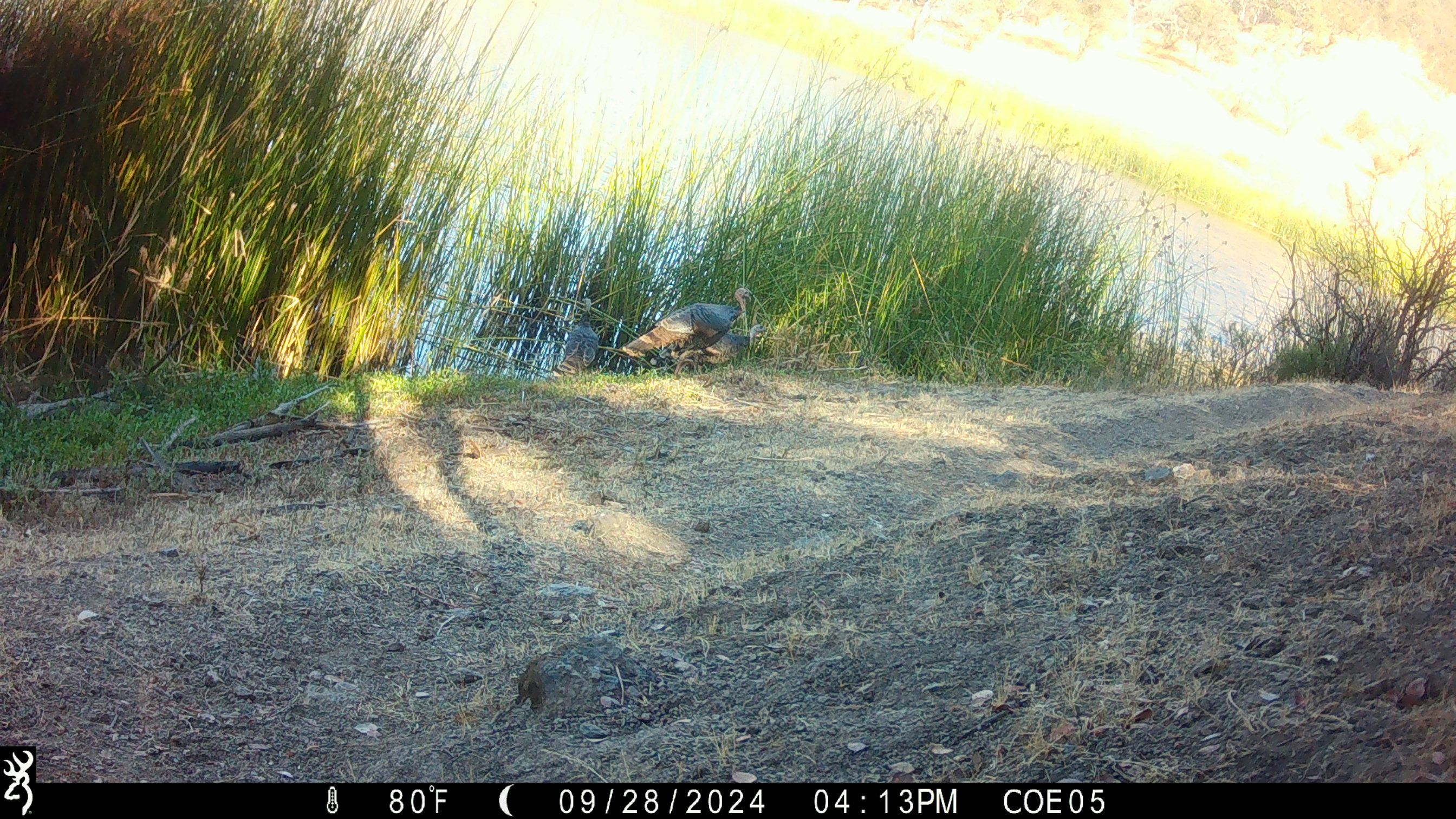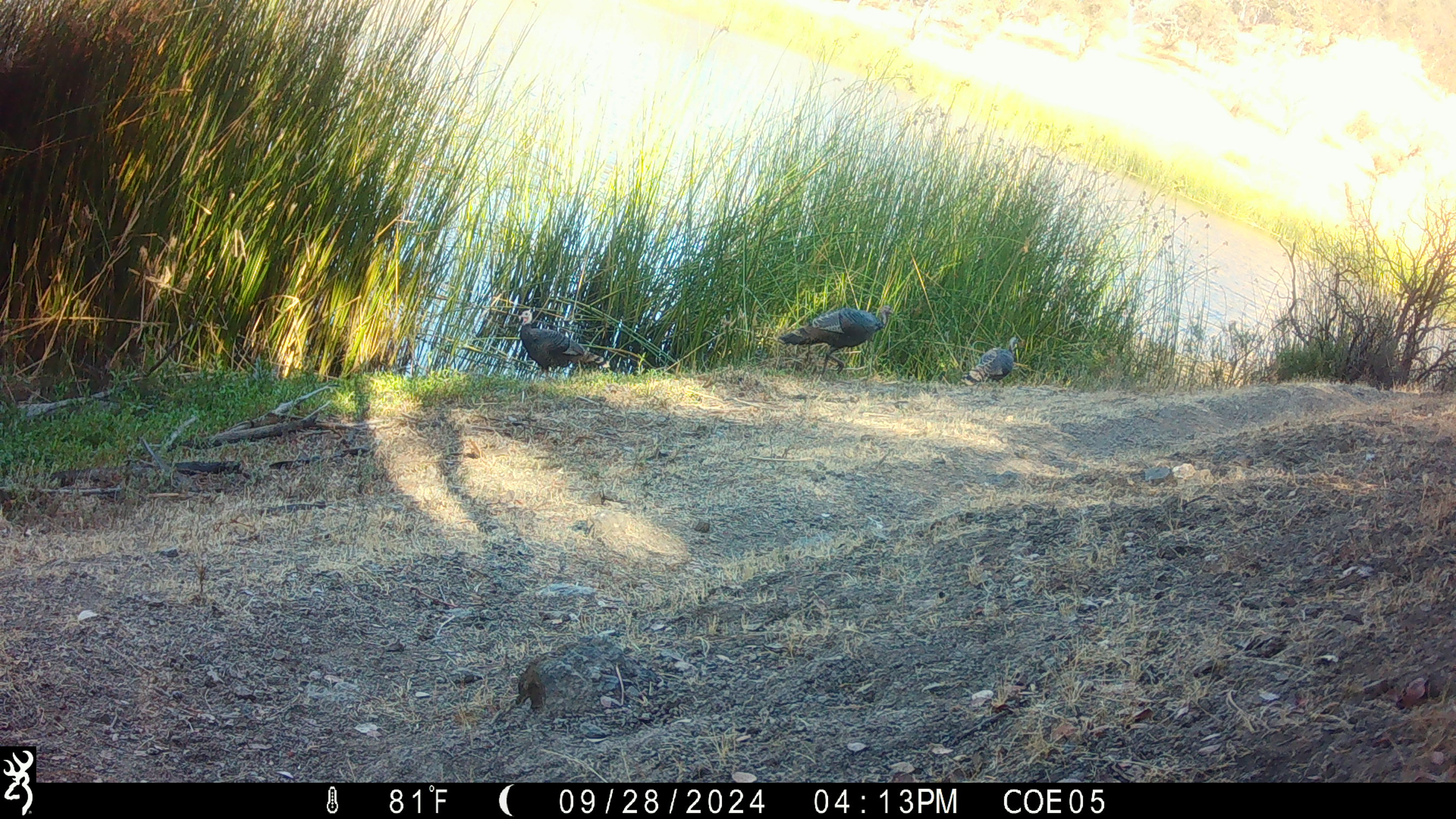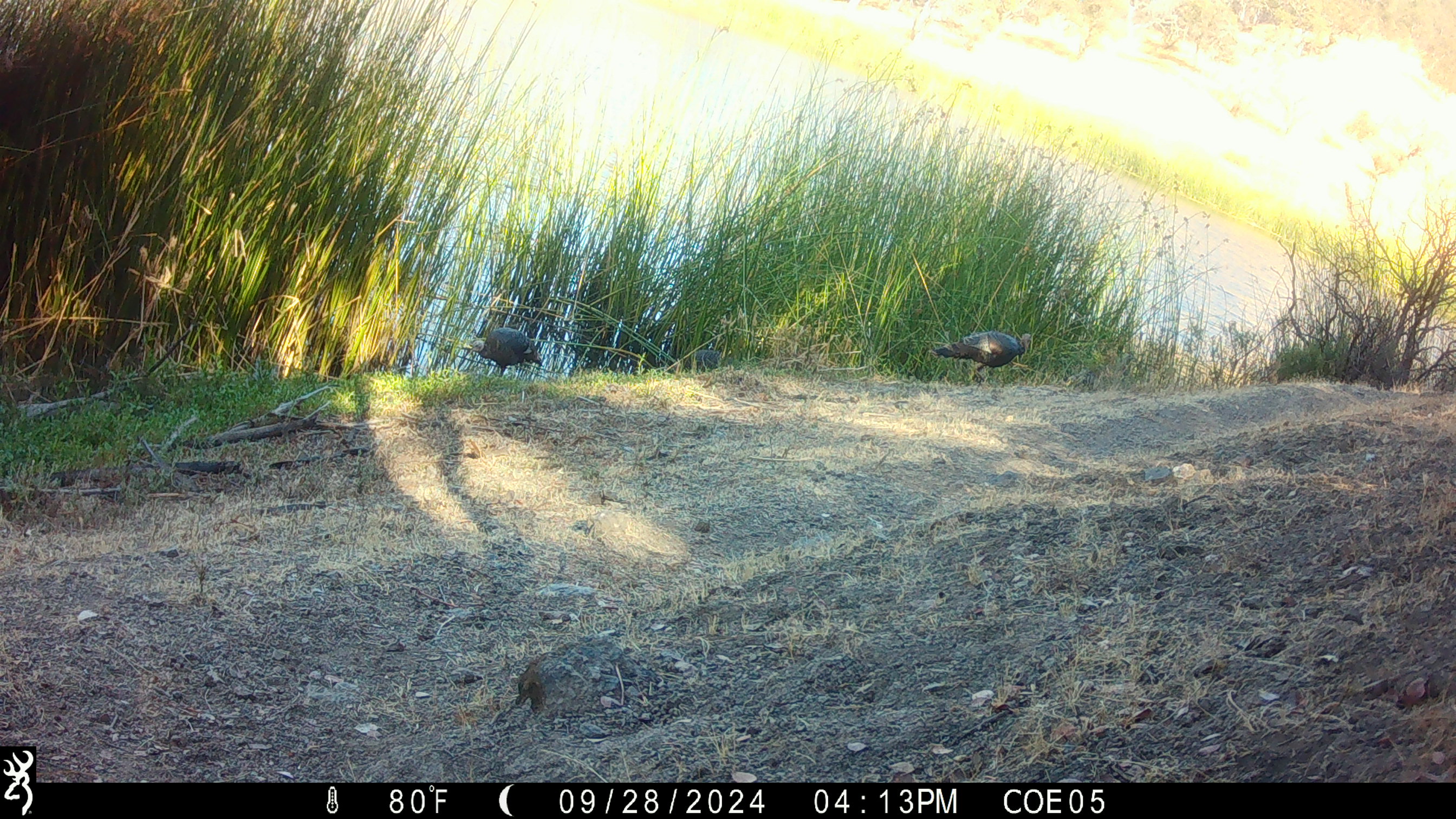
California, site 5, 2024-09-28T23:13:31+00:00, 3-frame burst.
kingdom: Animalia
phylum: Chordata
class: Aves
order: Galliformes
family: Phasianidae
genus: Meleagris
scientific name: Meleagris gallopavo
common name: turkey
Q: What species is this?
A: Turkey (Meleagris gallopavo).